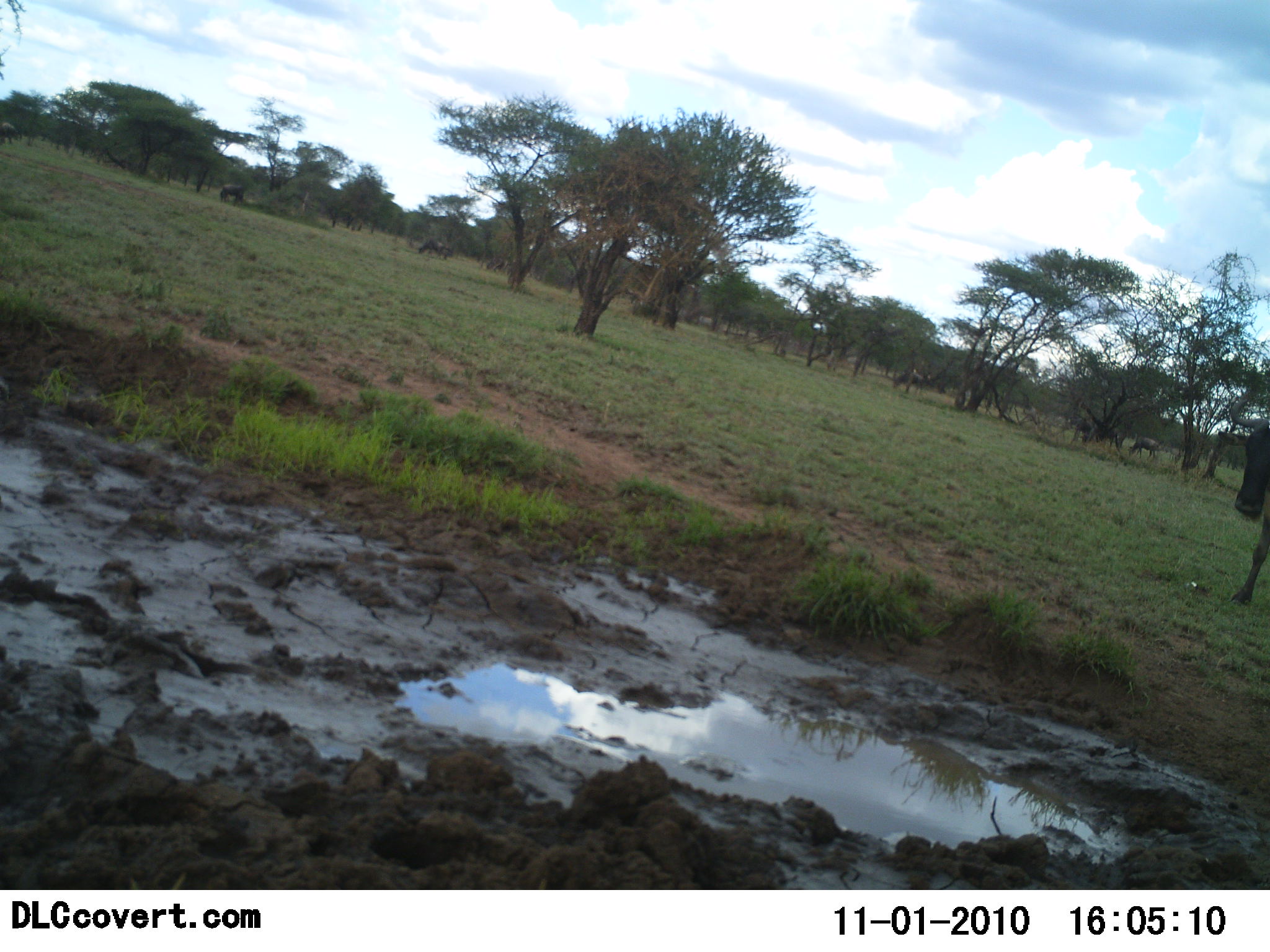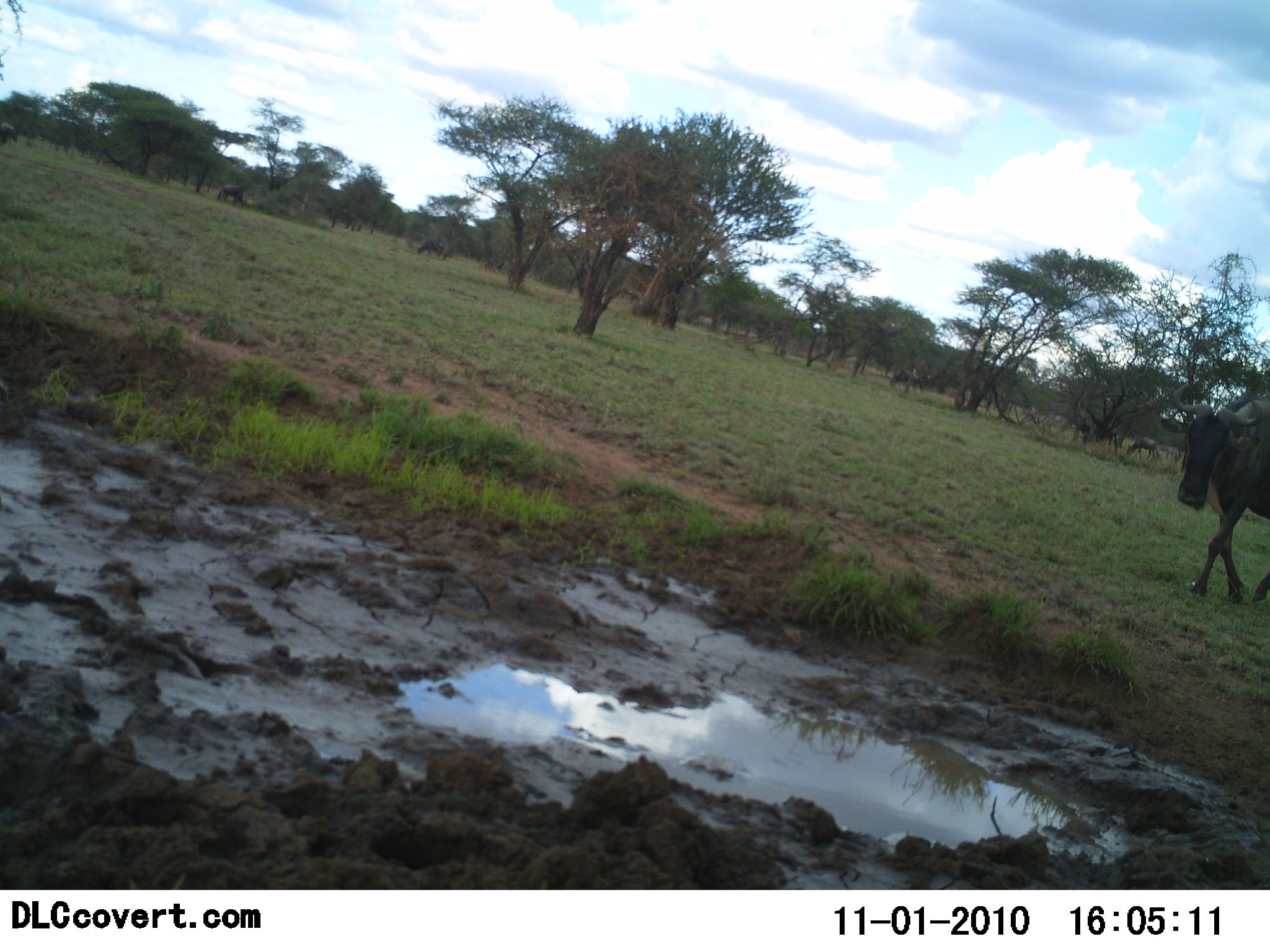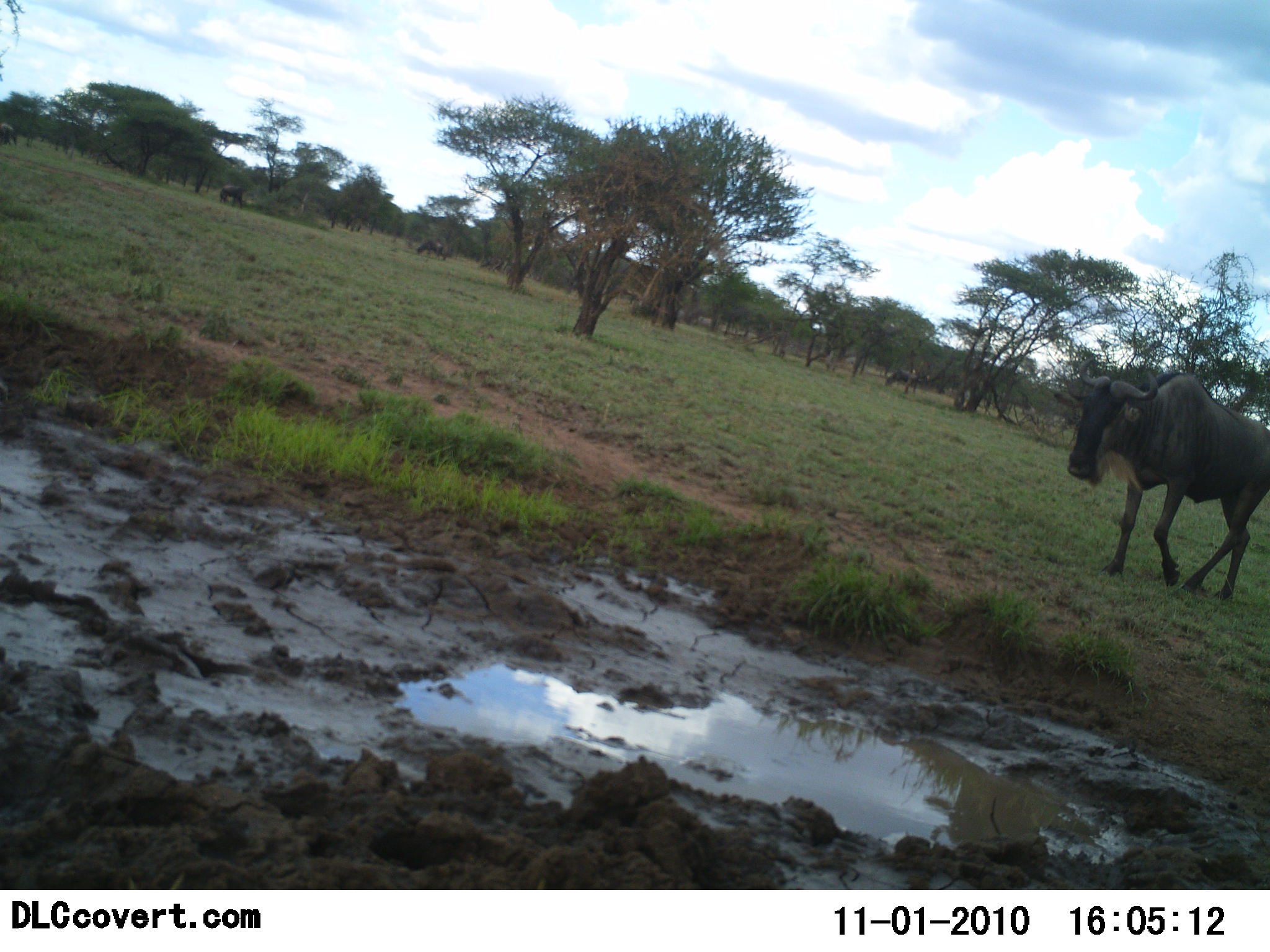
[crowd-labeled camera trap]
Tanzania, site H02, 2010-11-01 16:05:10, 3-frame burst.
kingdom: Animalia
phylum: Chordata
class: Mammalia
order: Artiodactyla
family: Bovidae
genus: Connochaetes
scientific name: Connochaetes taurinus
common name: blue wildebeest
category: wildebeest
Wildebeest (blue wildebeest) (Connochaetes taurinus), count 1. Behavior (volunteer vote fractions): standing 14%, resting 0%, moving 93%, interacting 0%. Young present (vote fraction): 0%. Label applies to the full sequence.